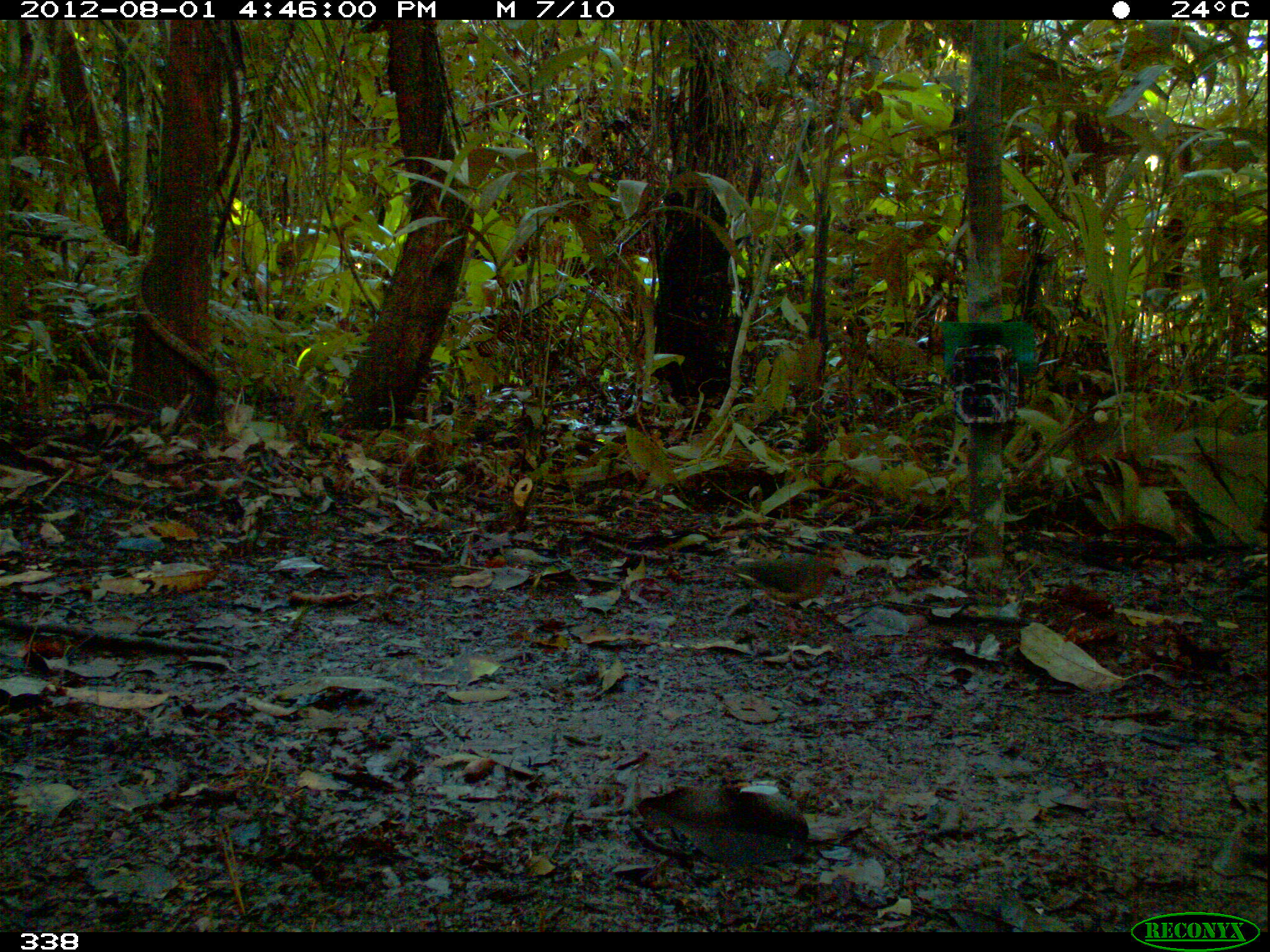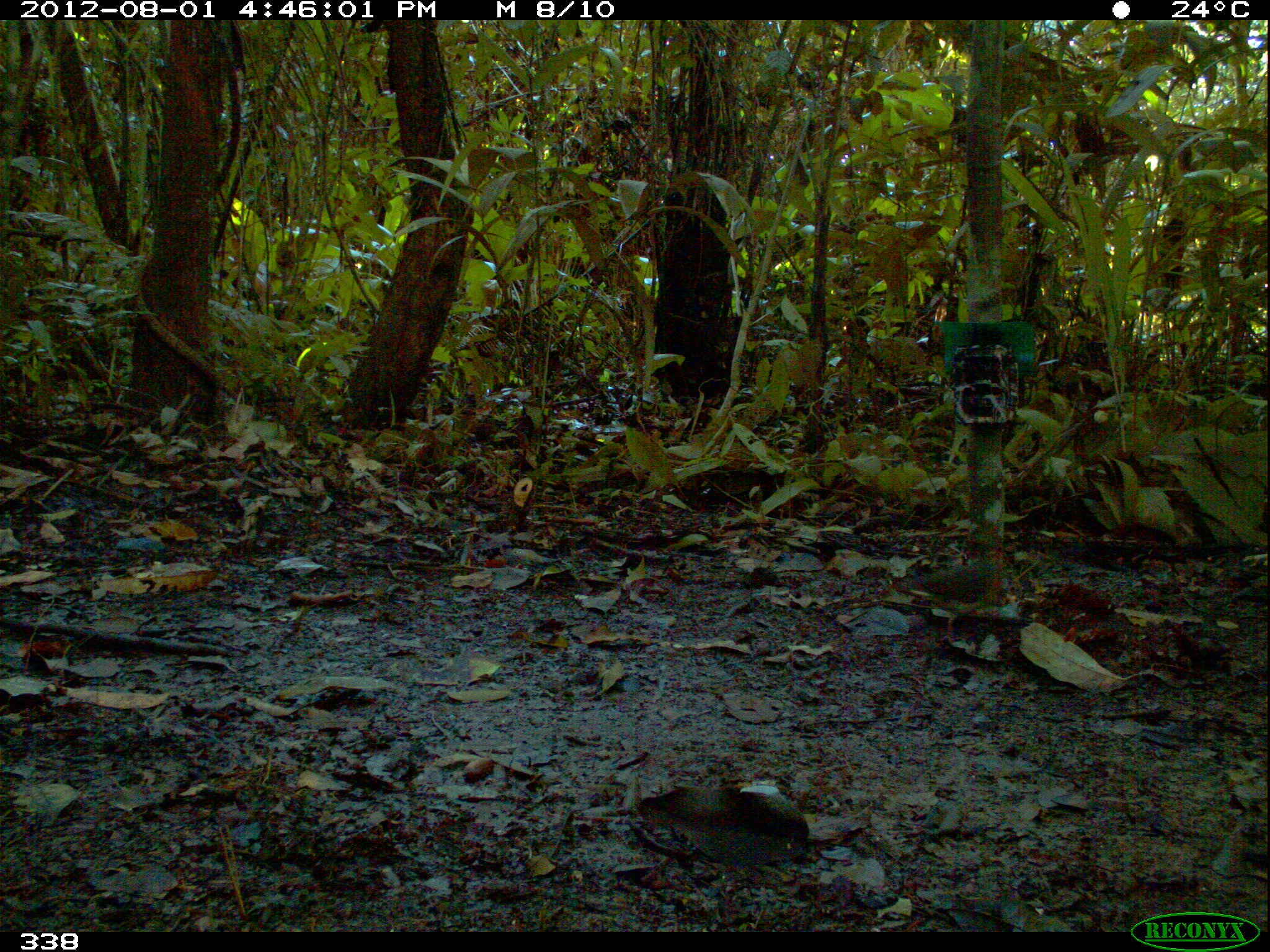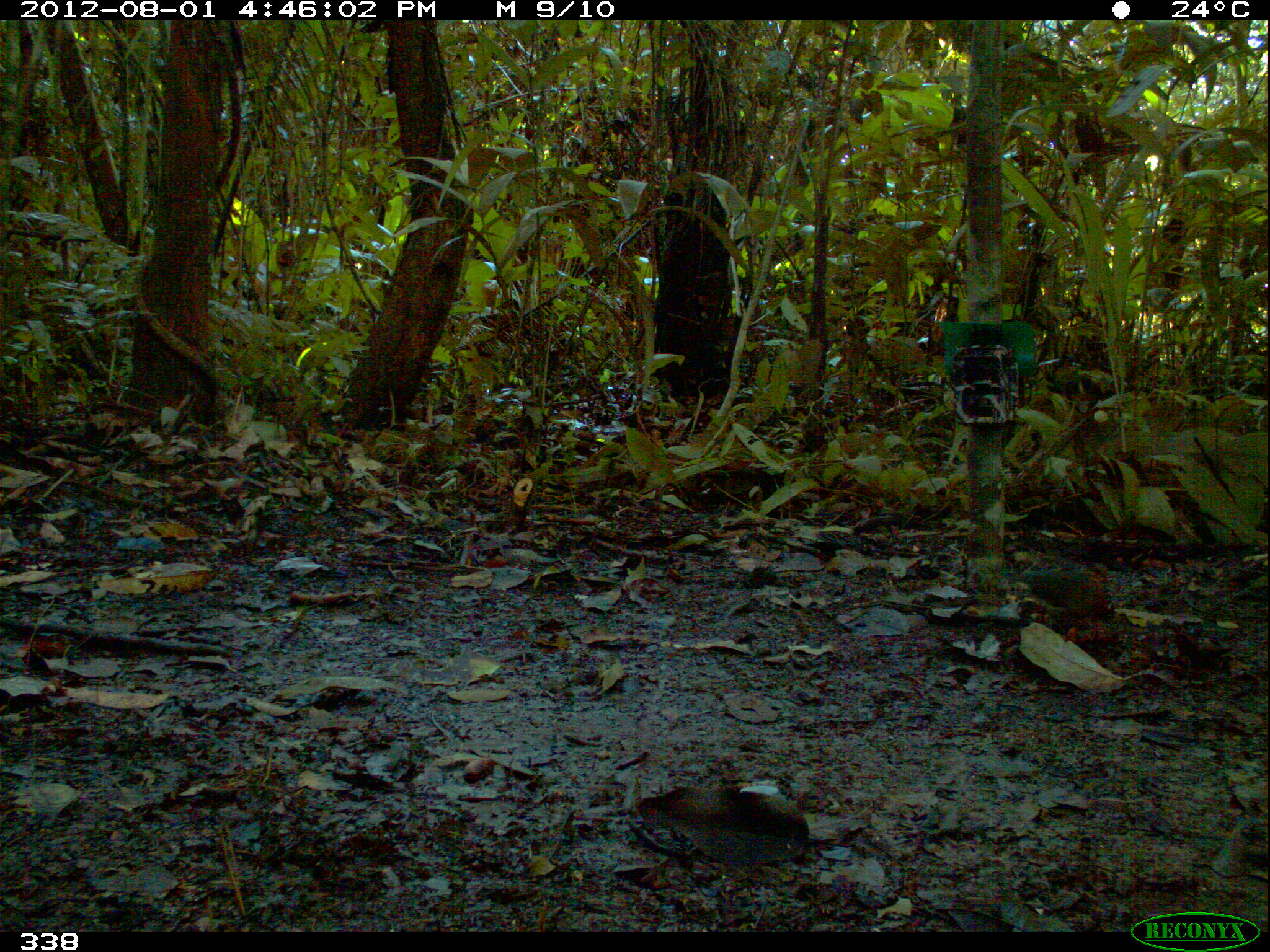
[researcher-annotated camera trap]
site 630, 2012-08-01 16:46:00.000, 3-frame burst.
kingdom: Animalia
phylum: Chordata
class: Aves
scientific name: Aves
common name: bird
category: unknown bird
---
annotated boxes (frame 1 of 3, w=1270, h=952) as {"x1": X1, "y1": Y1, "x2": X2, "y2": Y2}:
unknown bird: {"x1": 713, "y1": 537, "x2": 848, "y2": 637}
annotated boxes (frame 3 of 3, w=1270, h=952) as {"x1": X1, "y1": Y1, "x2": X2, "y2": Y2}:
unknown bird: {"x1": 1009, "y1": 560, "x2": 1114, "y2": 640}